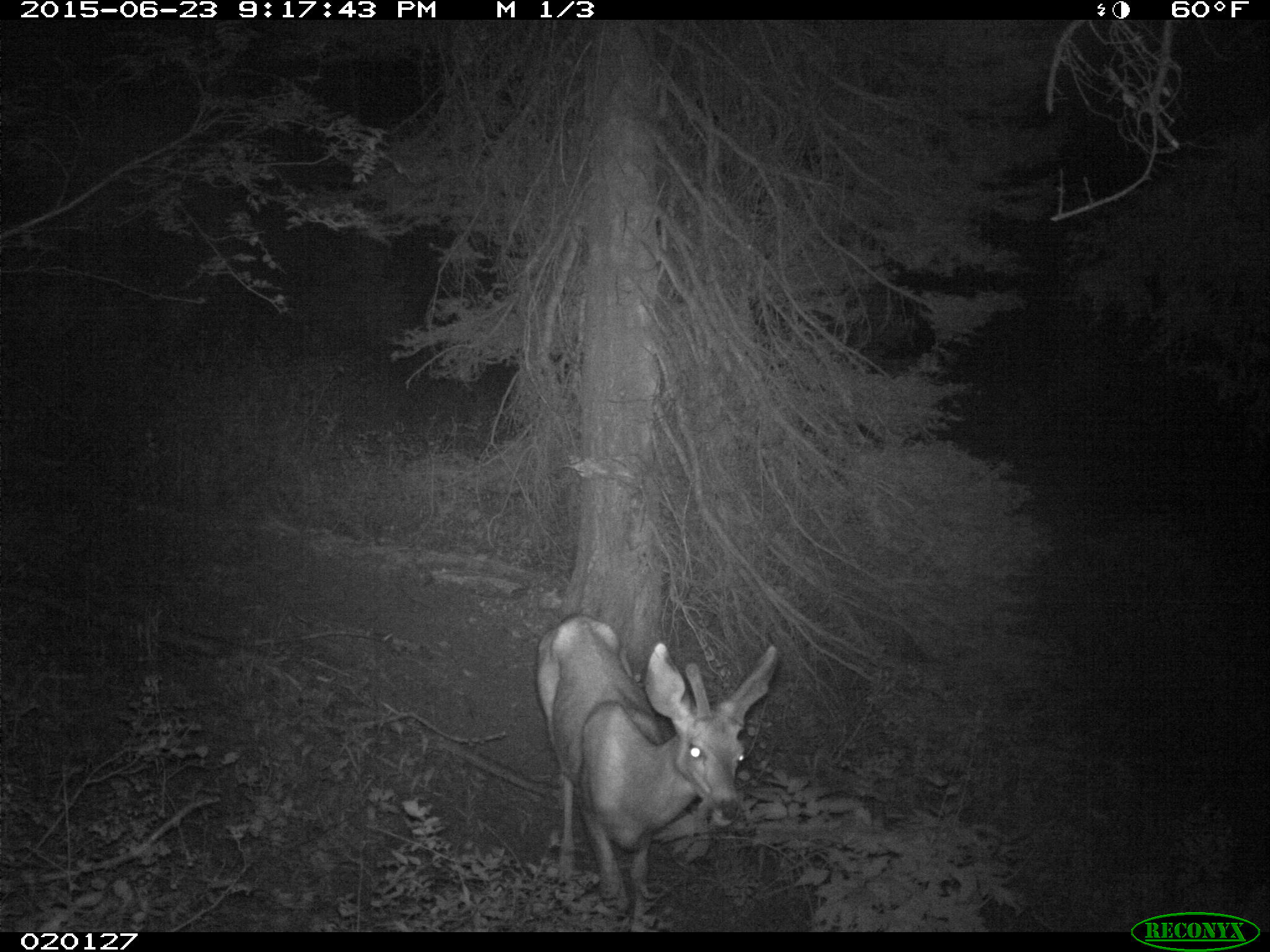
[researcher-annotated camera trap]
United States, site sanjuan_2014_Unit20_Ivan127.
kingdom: Animalia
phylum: Chordata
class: Mammalia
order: Artiodactyla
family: Cervidae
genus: Odocoileus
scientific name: Odocoileus hemionus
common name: mule deer